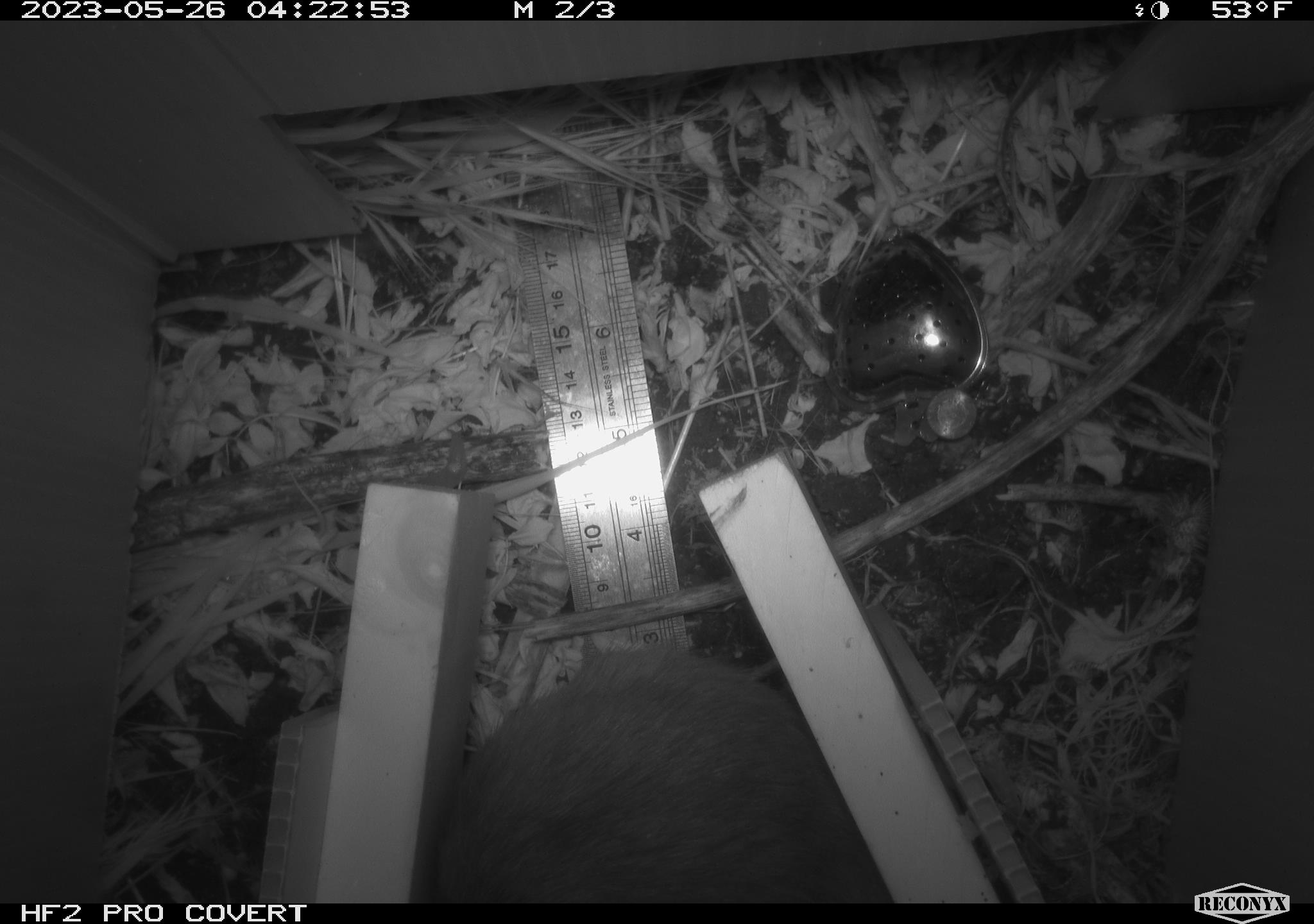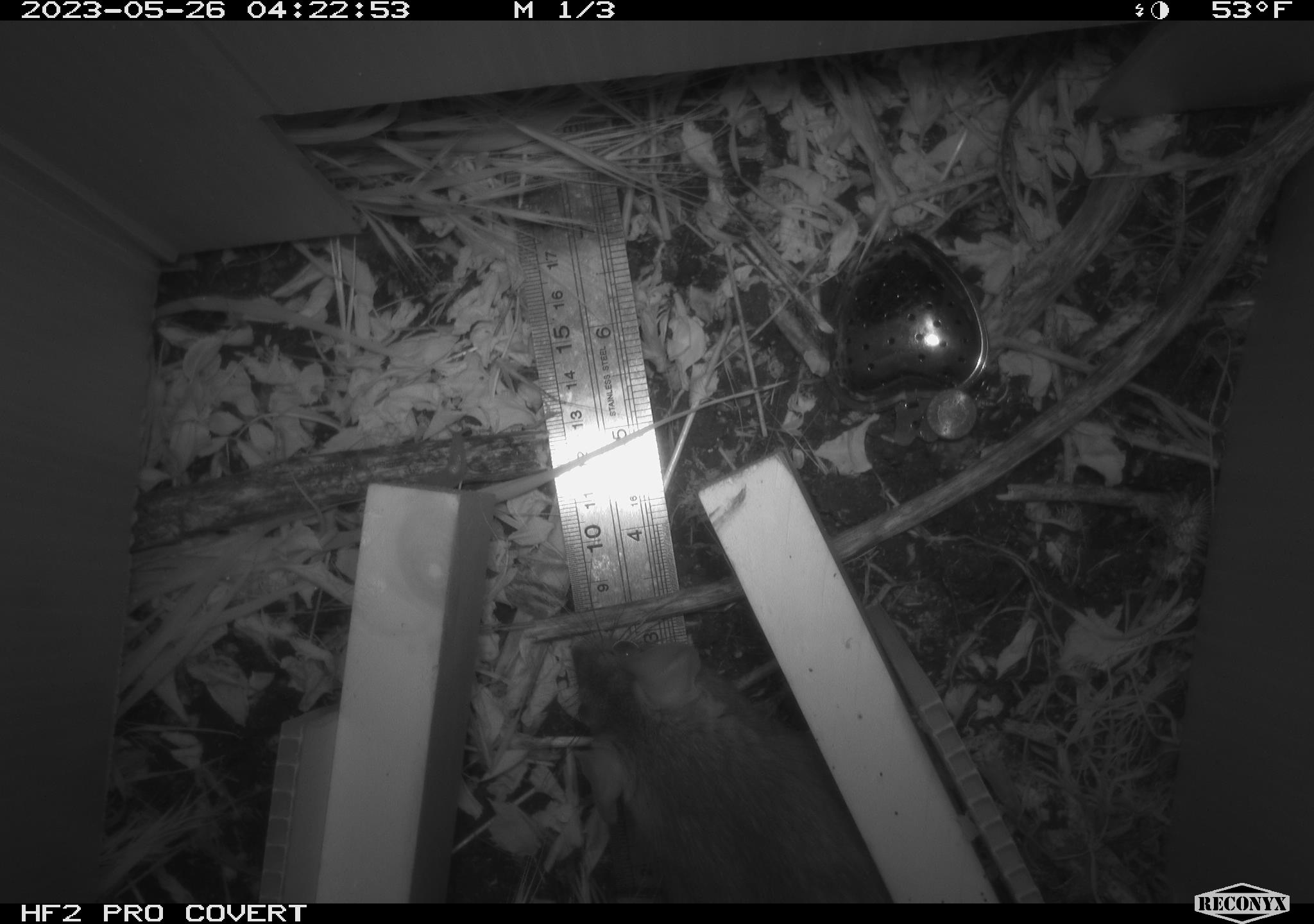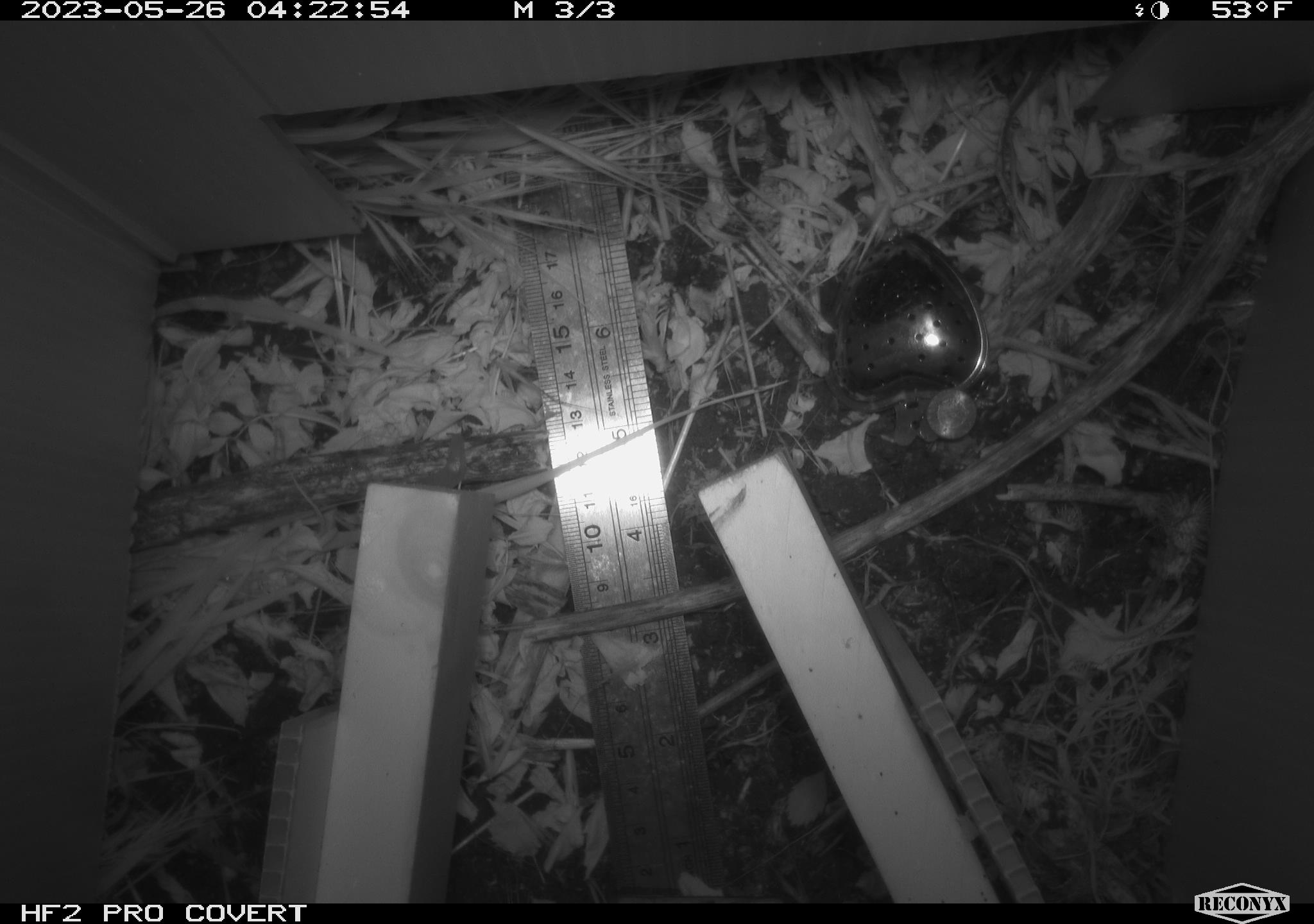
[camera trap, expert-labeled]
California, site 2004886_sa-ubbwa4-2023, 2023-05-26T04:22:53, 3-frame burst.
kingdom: Animalia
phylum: Chordata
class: Mammalia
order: Rodentia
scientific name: Rodentia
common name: mouse species